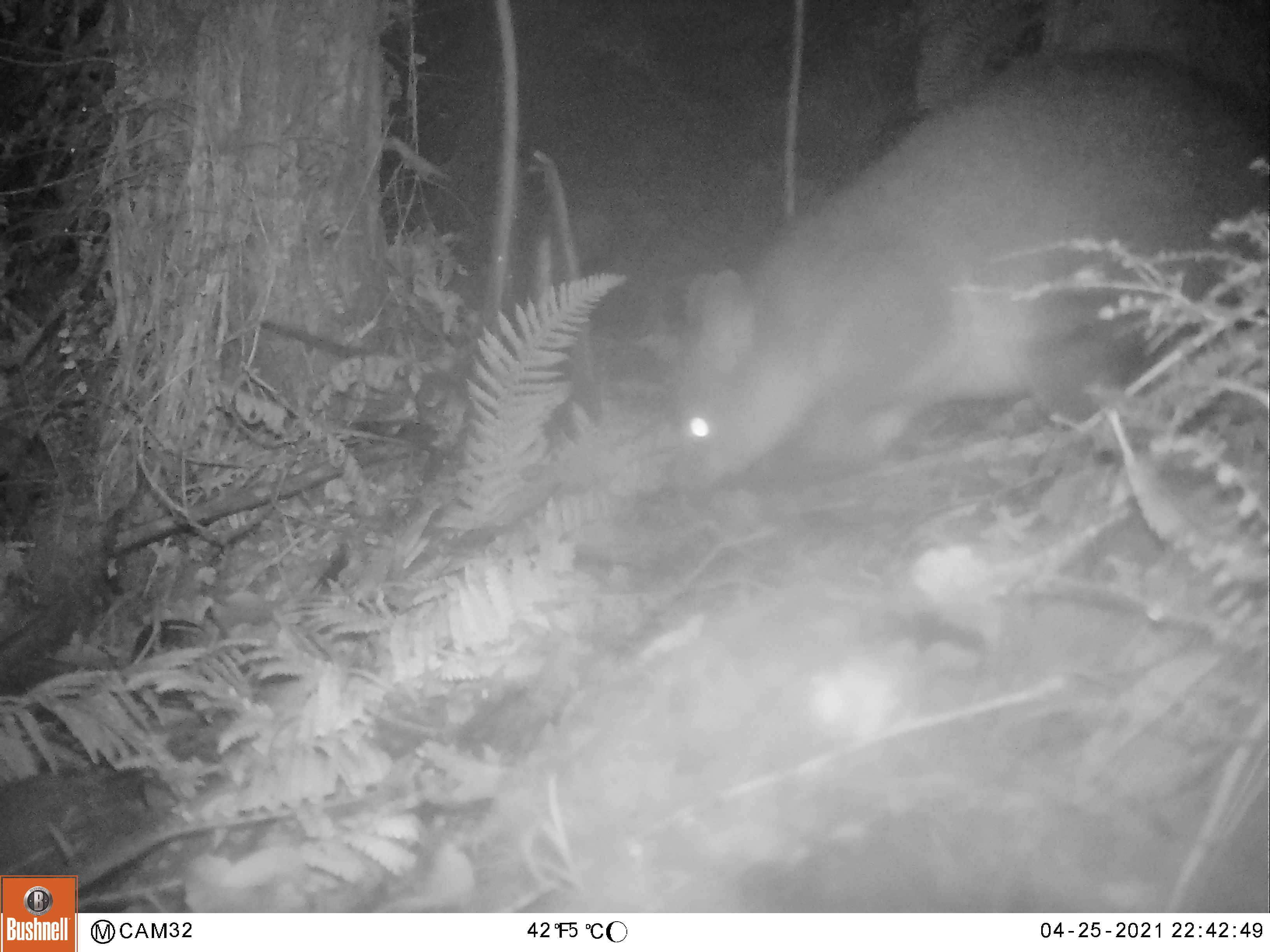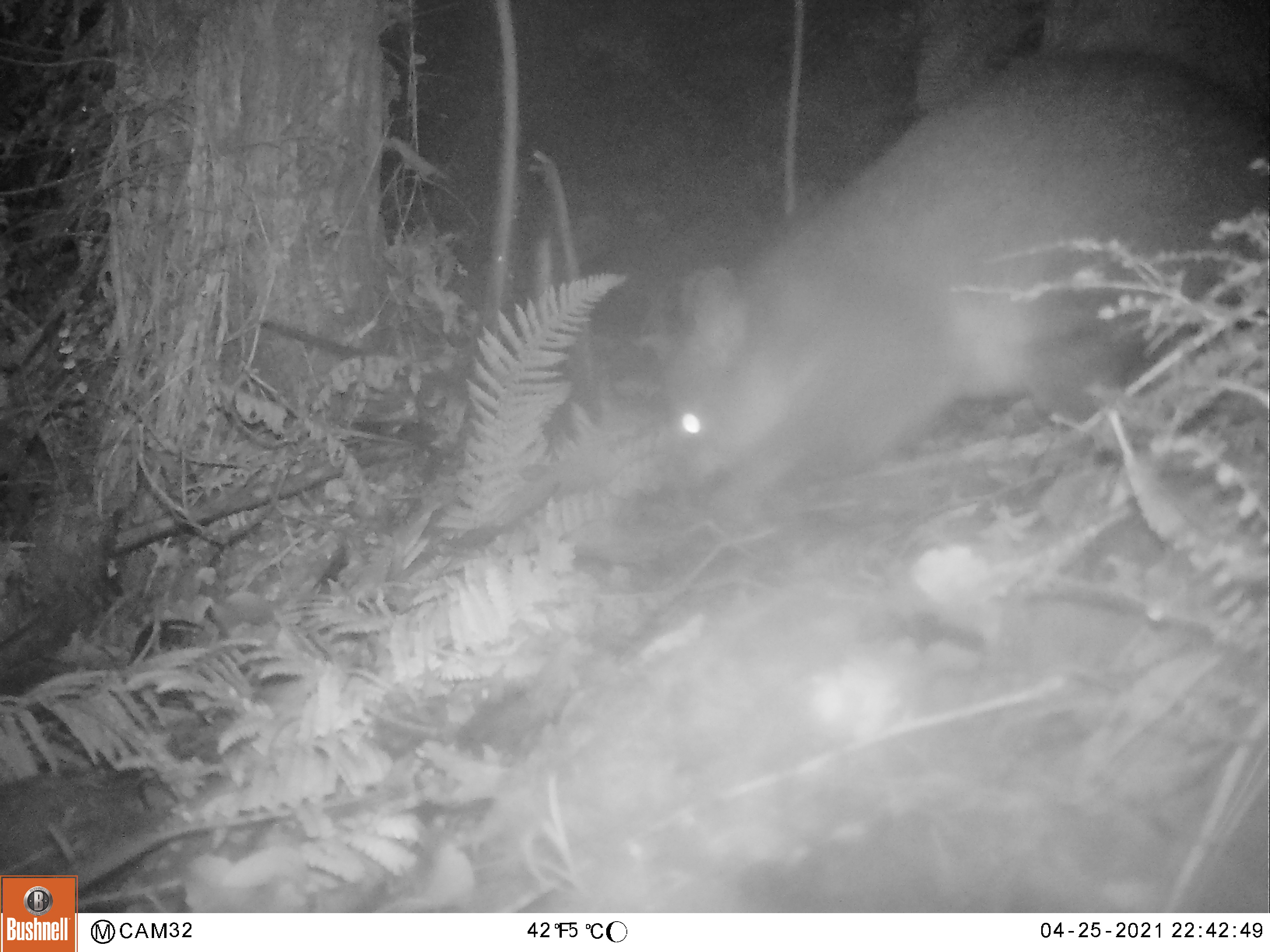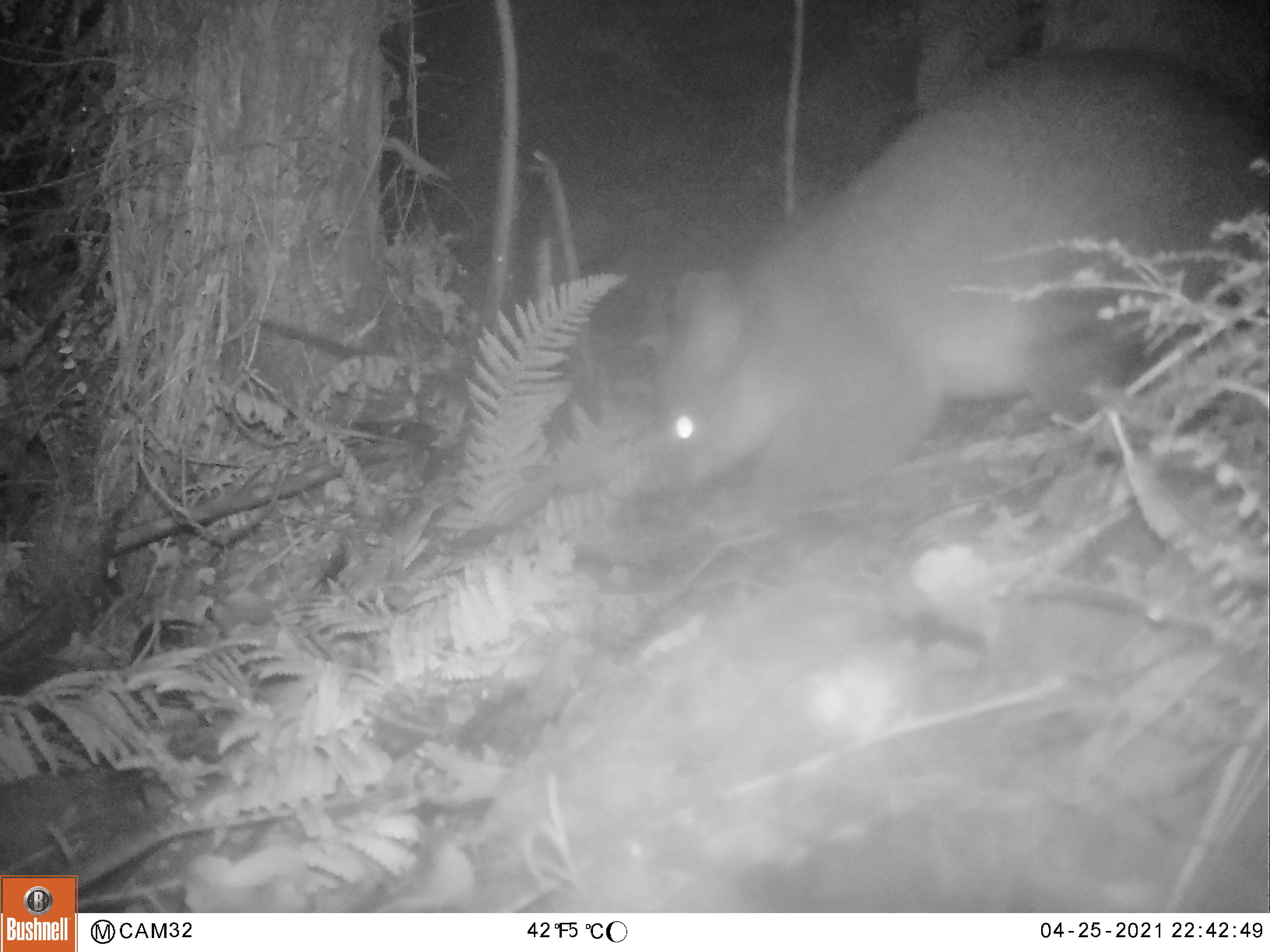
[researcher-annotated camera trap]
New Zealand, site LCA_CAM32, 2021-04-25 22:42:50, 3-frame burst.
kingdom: Animalia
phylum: Chordata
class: Mammalia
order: Diprotodontia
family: Phalangeridae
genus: Trichosurus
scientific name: Trichosurus vulpecula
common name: common brushtail possum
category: possum